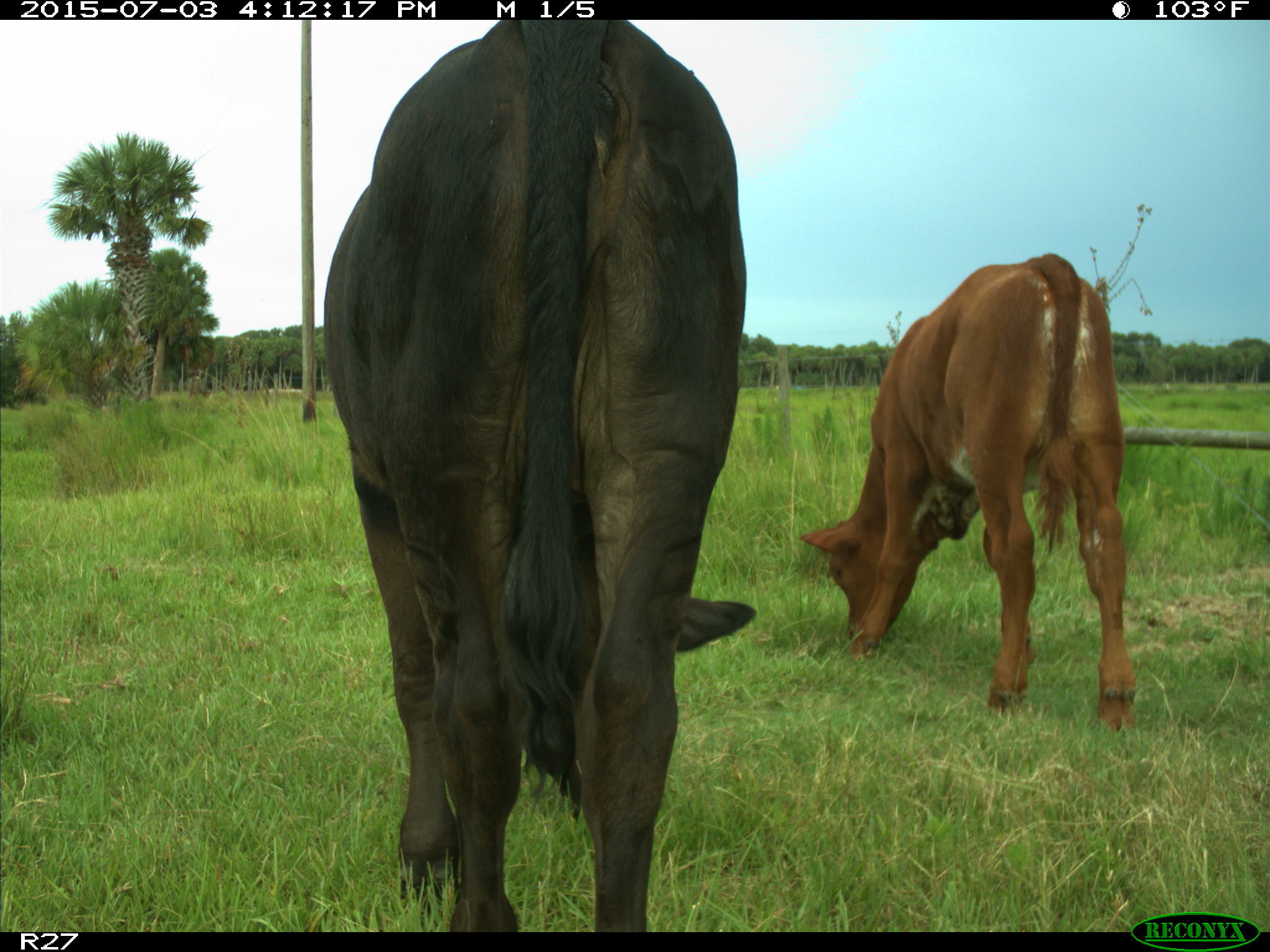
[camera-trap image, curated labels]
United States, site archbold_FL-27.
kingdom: Animalia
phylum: Chordata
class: Mammalia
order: Artiodactyla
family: Bovidae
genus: Bos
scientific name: Bos taurus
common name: domestic cow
Bos taurus (domestic cow).